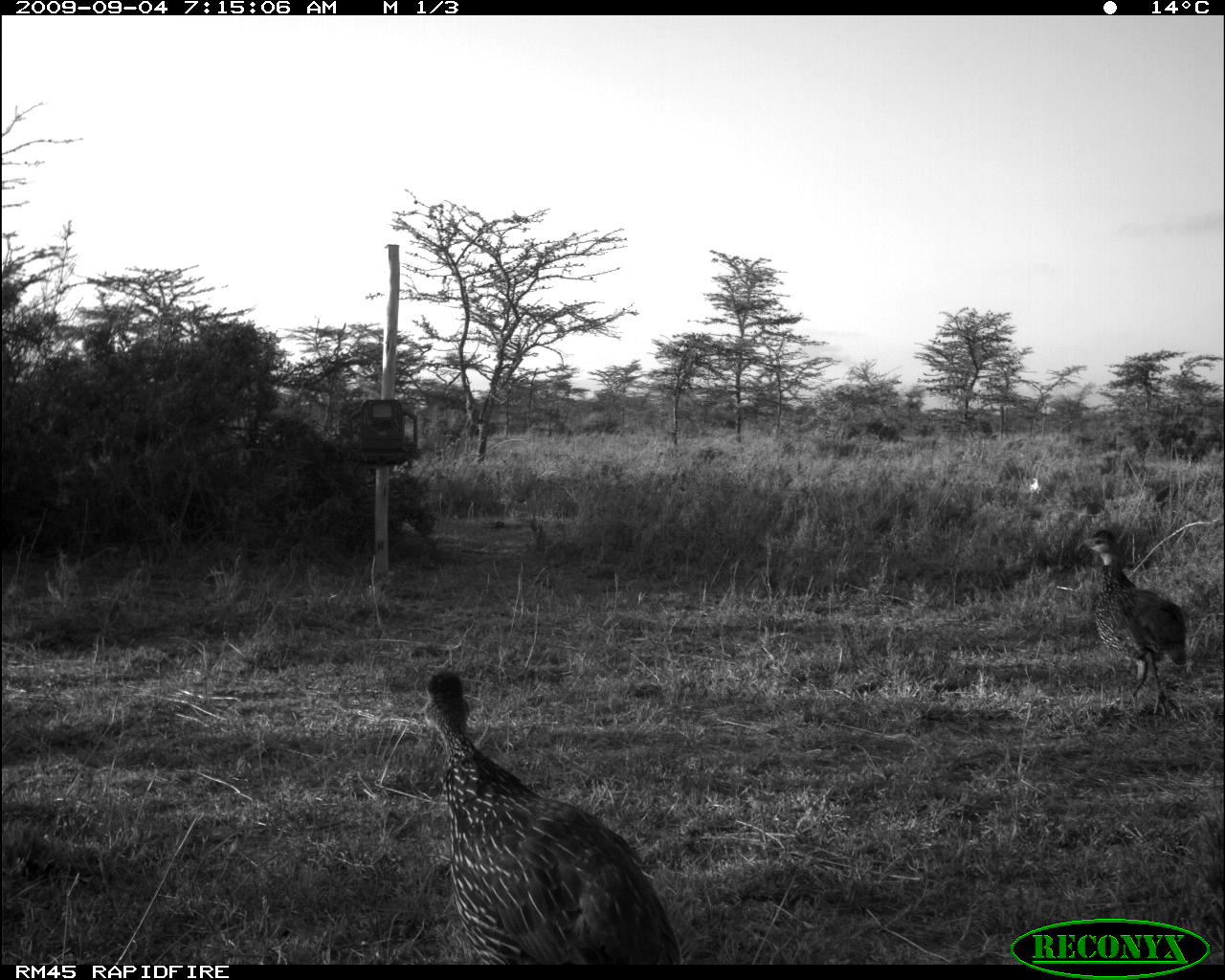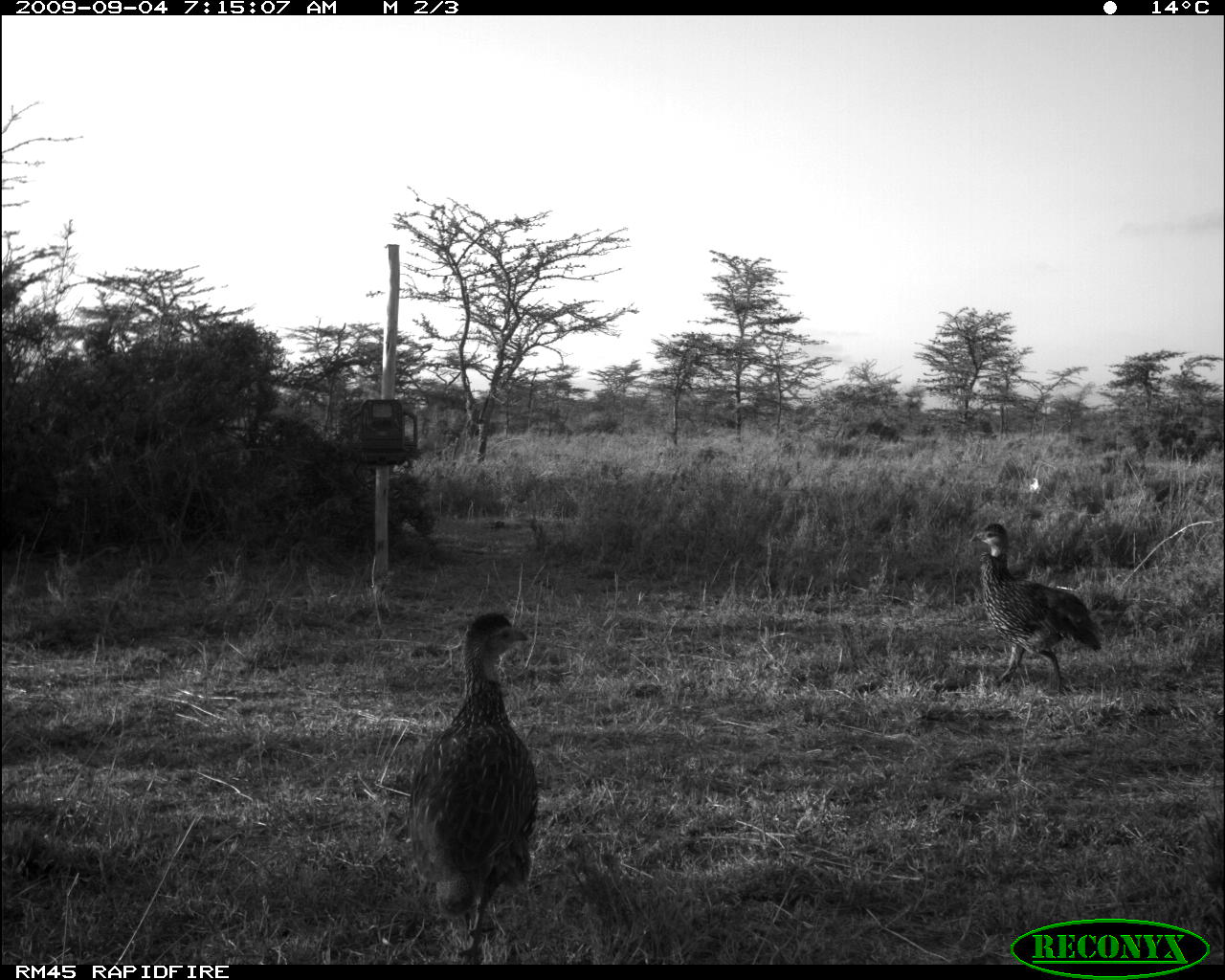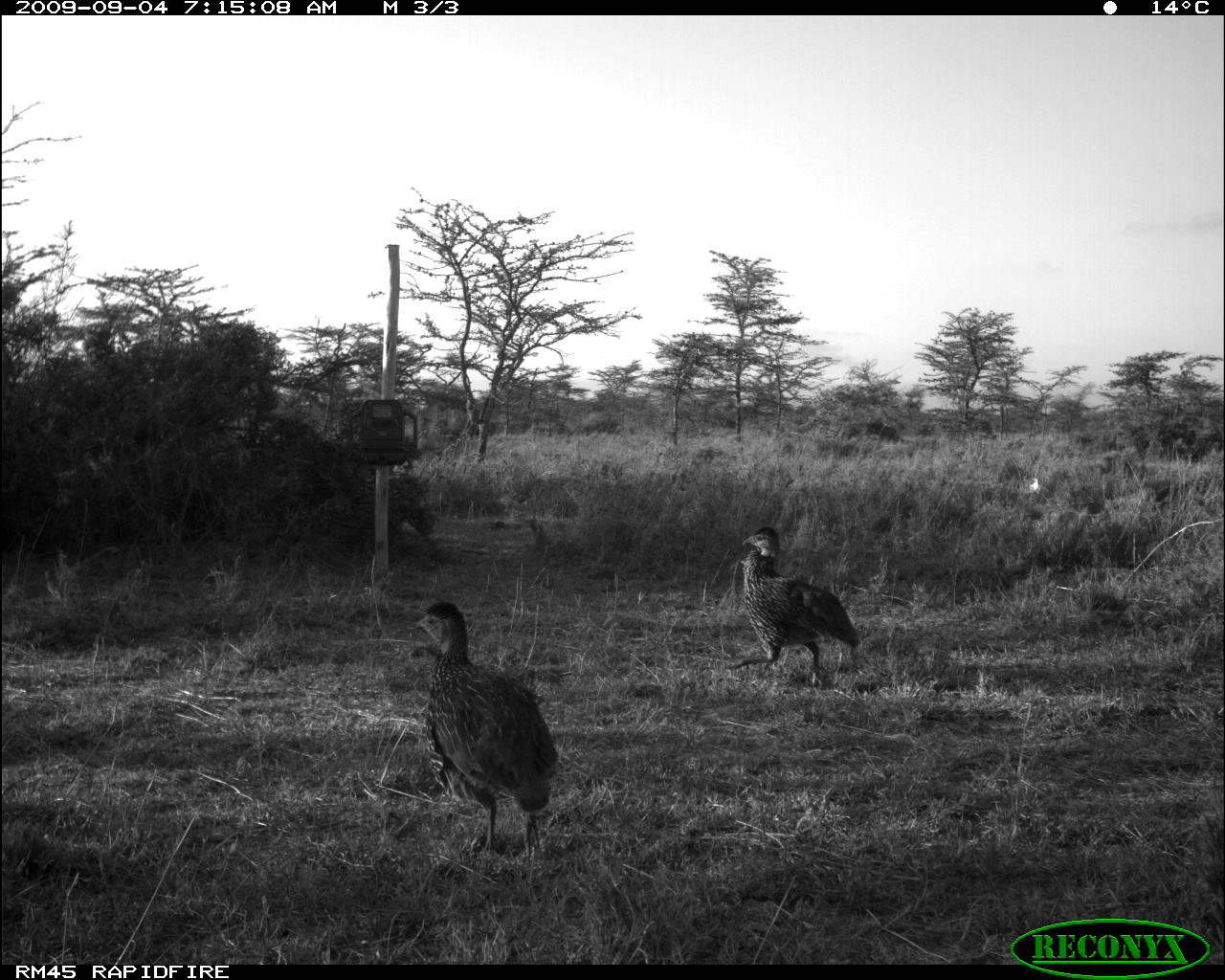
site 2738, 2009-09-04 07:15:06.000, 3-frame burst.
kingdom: Animalia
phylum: Chordata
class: Aves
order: Galliformes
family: Phasianidae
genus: Pternistis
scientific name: Pternistis leucoscepus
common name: yellow-necked francolin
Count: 2.